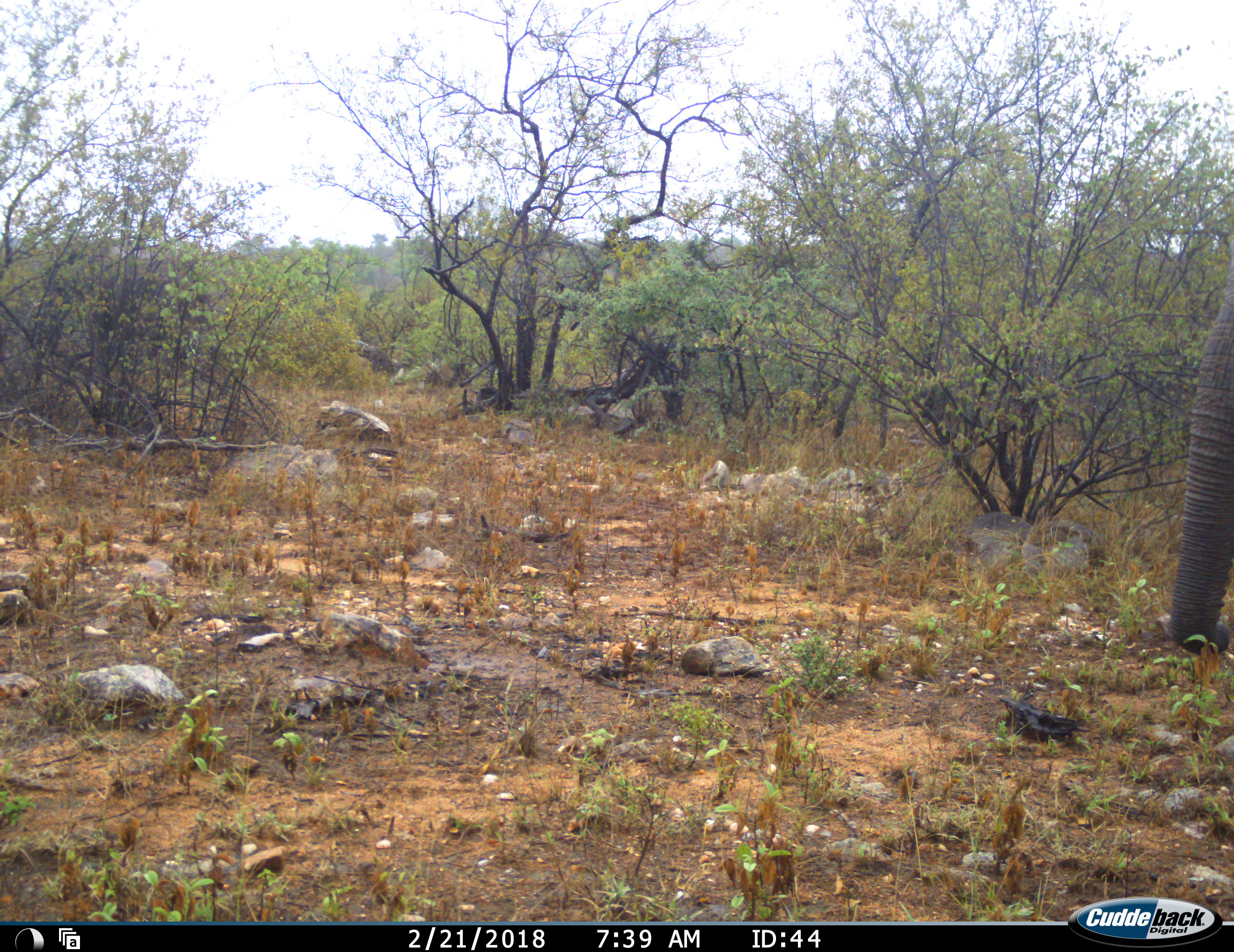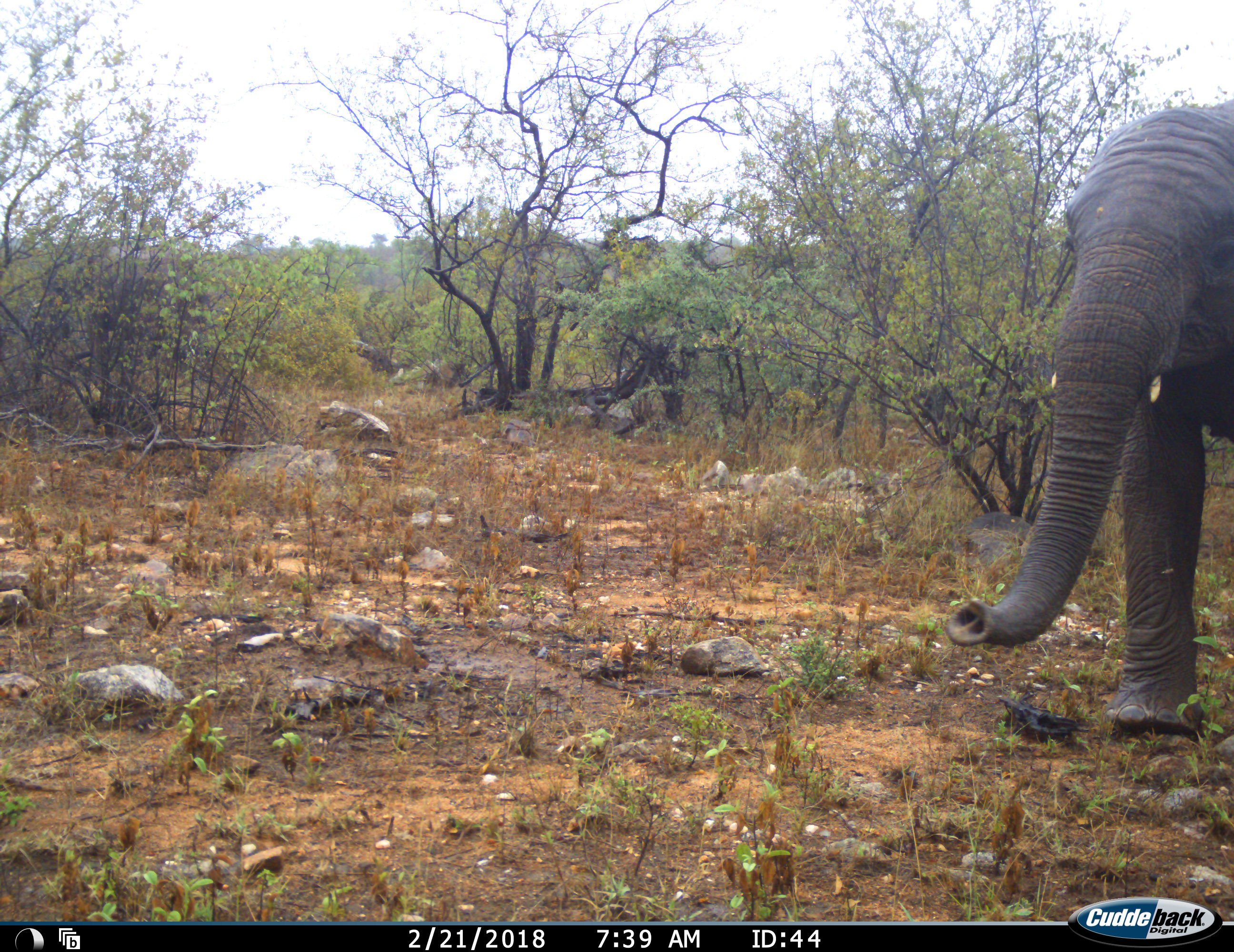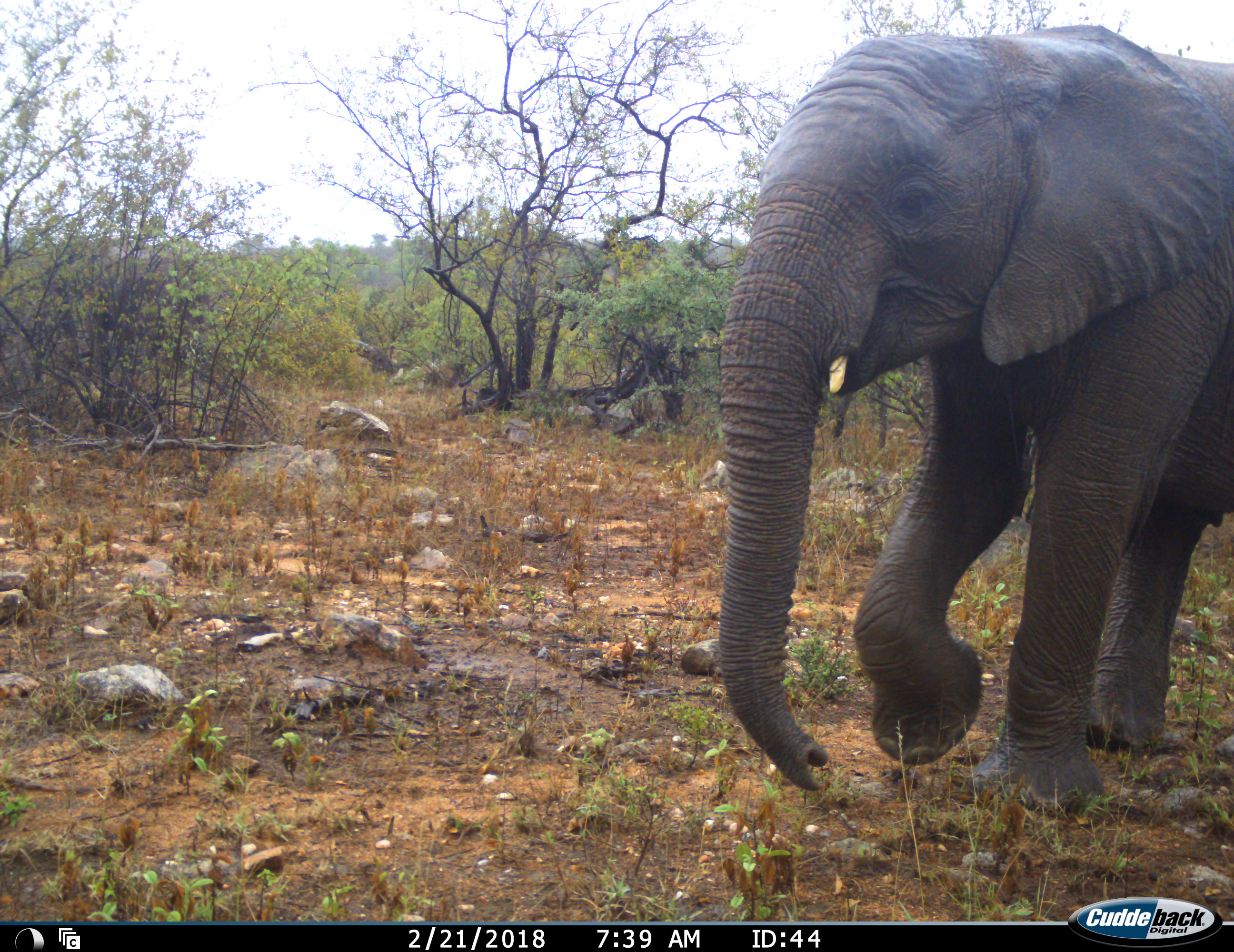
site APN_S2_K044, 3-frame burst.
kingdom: Animalia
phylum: Chordata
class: Mammalia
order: Proboscidea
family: Elephantidae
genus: Loxodonta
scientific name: Loxodonta africana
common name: african bush elephant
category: elephant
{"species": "elephant (african bush elephant) (Loxodonta africana)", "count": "1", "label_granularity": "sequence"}